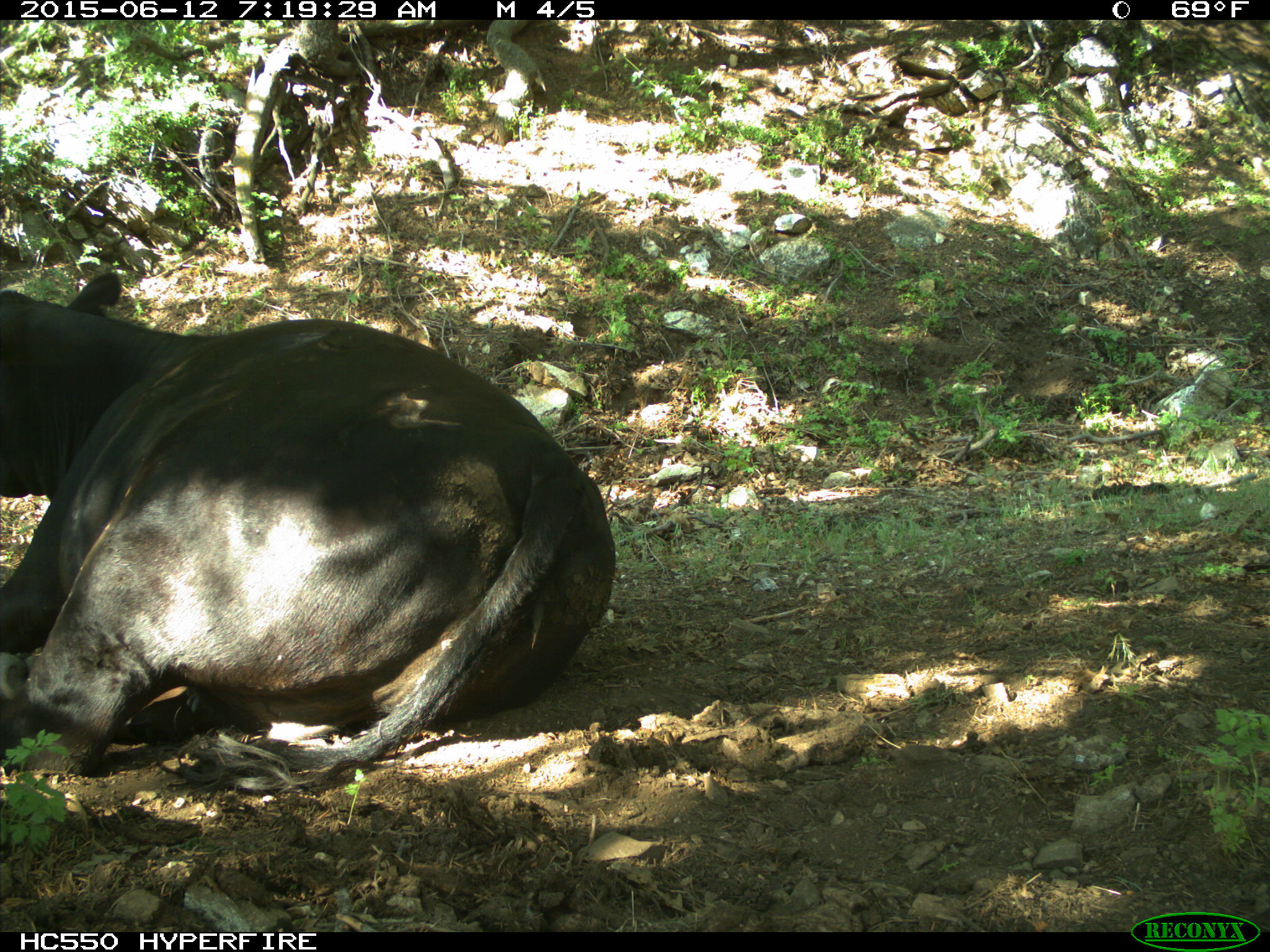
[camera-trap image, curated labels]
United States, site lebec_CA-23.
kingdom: Animalia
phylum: Chordata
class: Mammalia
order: Artiodactyla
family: Bovidae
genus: Bos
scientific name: Bos taurus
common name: domestic cow